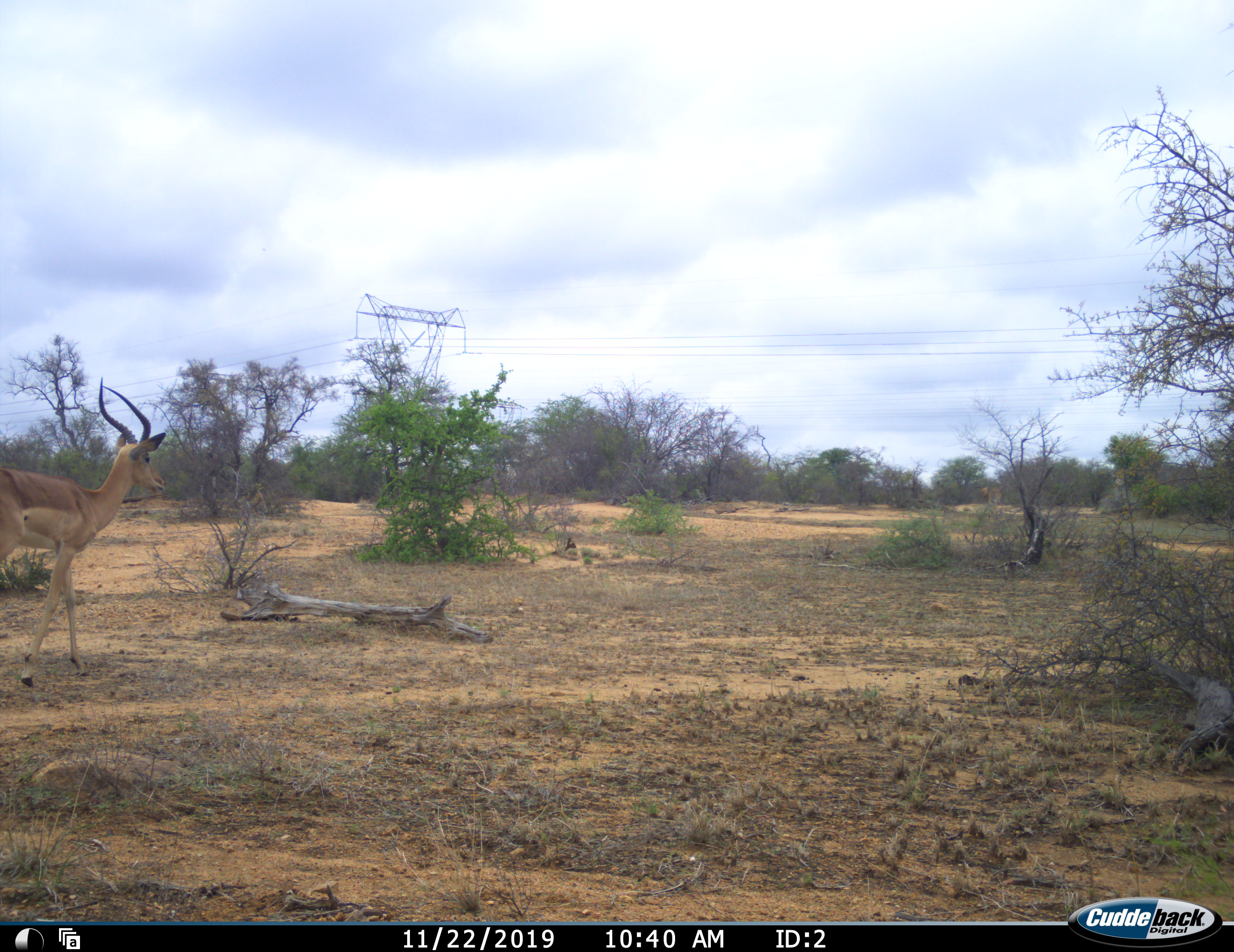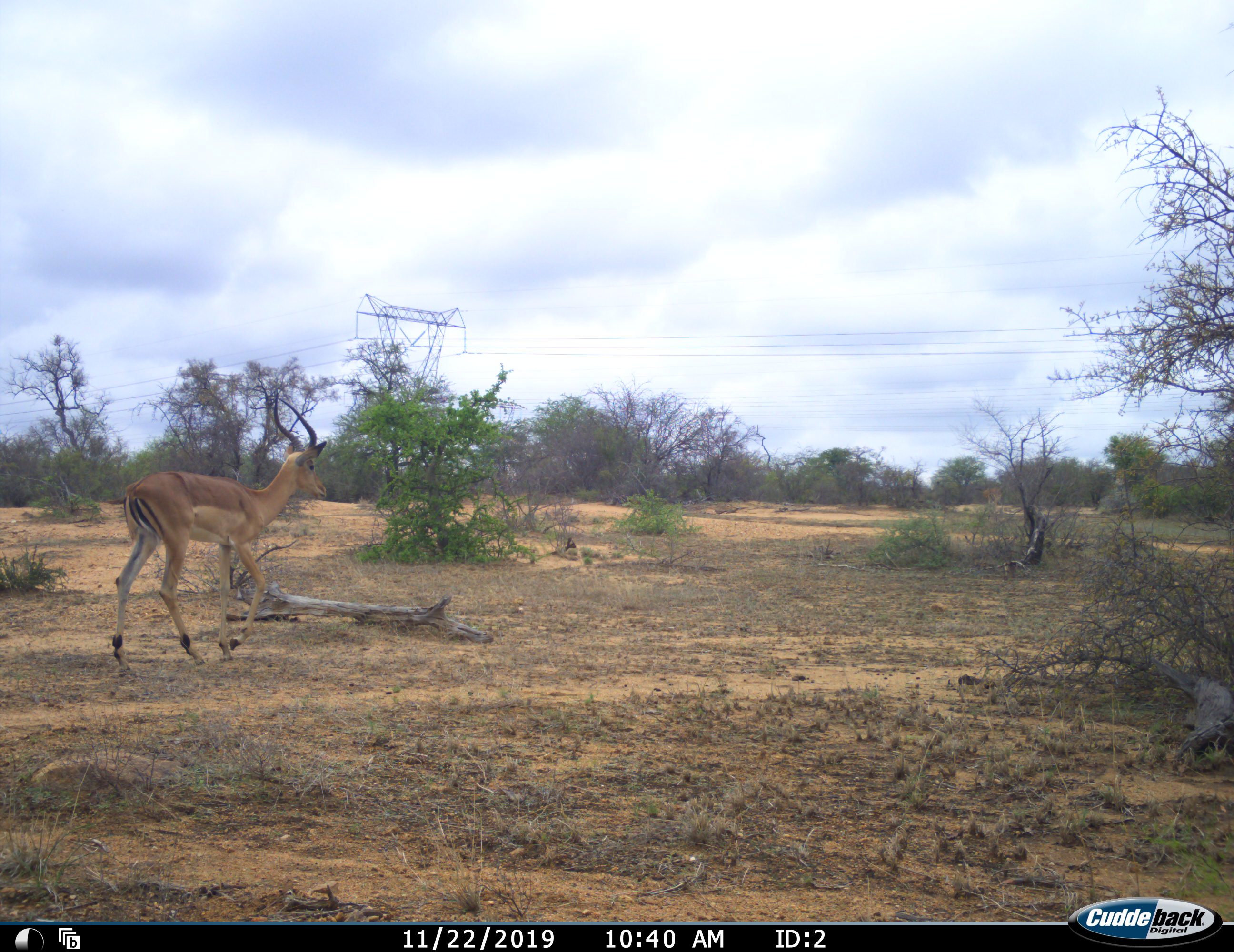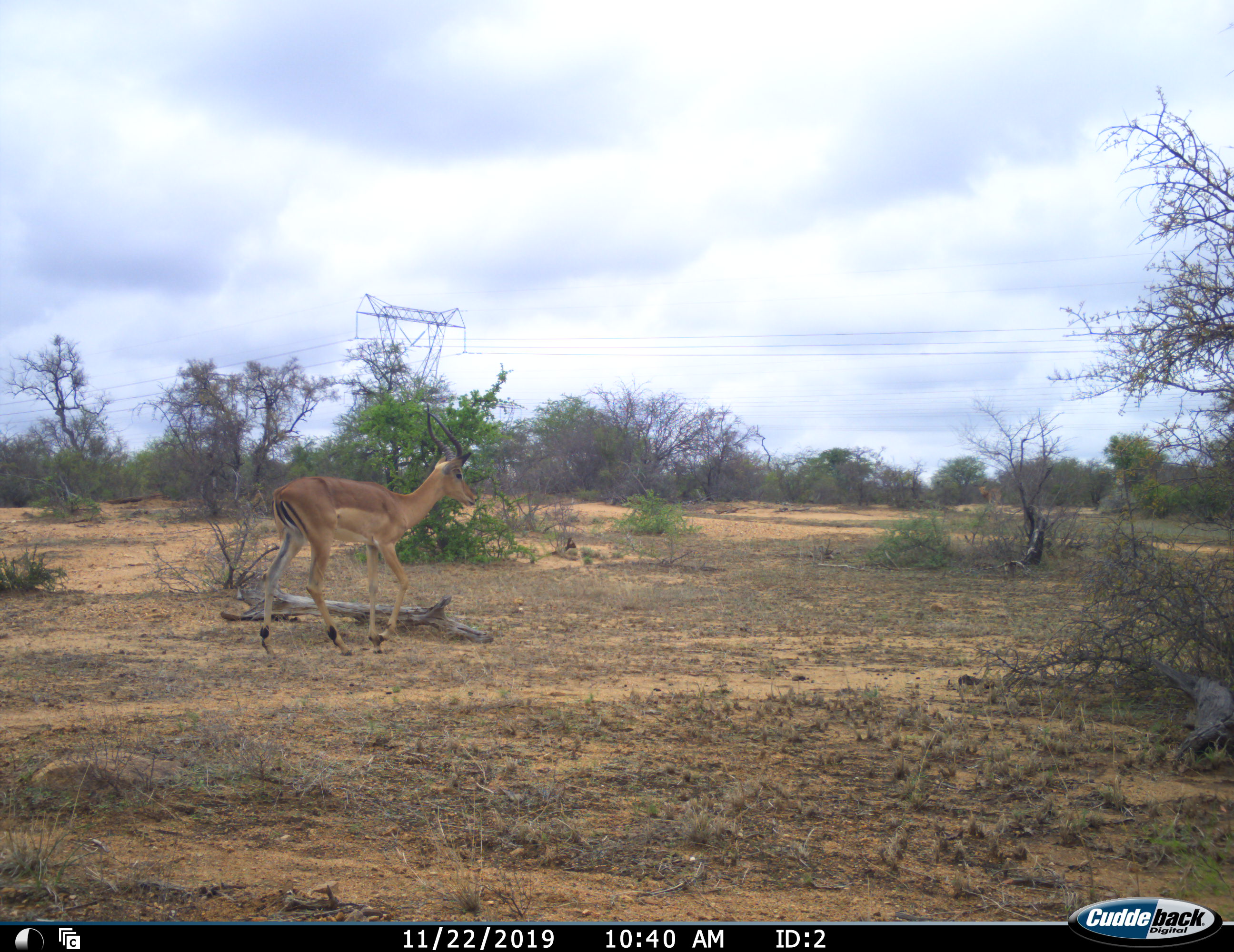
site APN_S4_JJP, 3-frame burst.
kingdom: Animalia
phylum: Chordata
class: Mammalia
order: Artiodactyla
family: Bovidae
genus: Aepyceros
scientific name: Aepyceros melampus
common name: impala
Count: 1.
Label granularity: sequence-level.